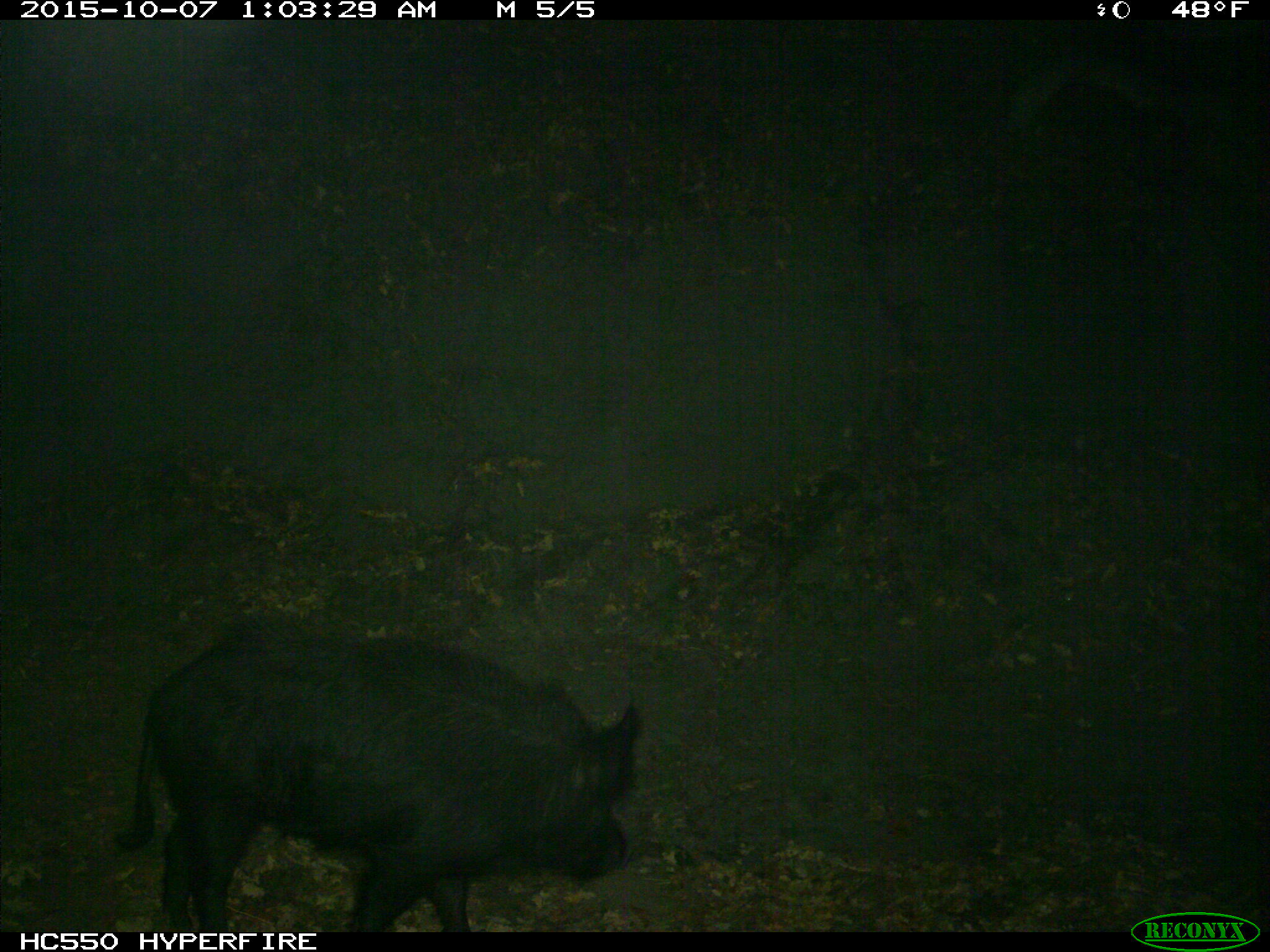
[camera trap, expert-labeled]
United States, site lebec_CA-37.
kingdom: Animalia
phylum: Chordata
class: Mammalia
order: Artiodactyla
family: Suidae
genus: Sus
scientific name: Sus scrofa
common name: wild boar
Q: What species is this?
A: Sus scrofa (wild boar).